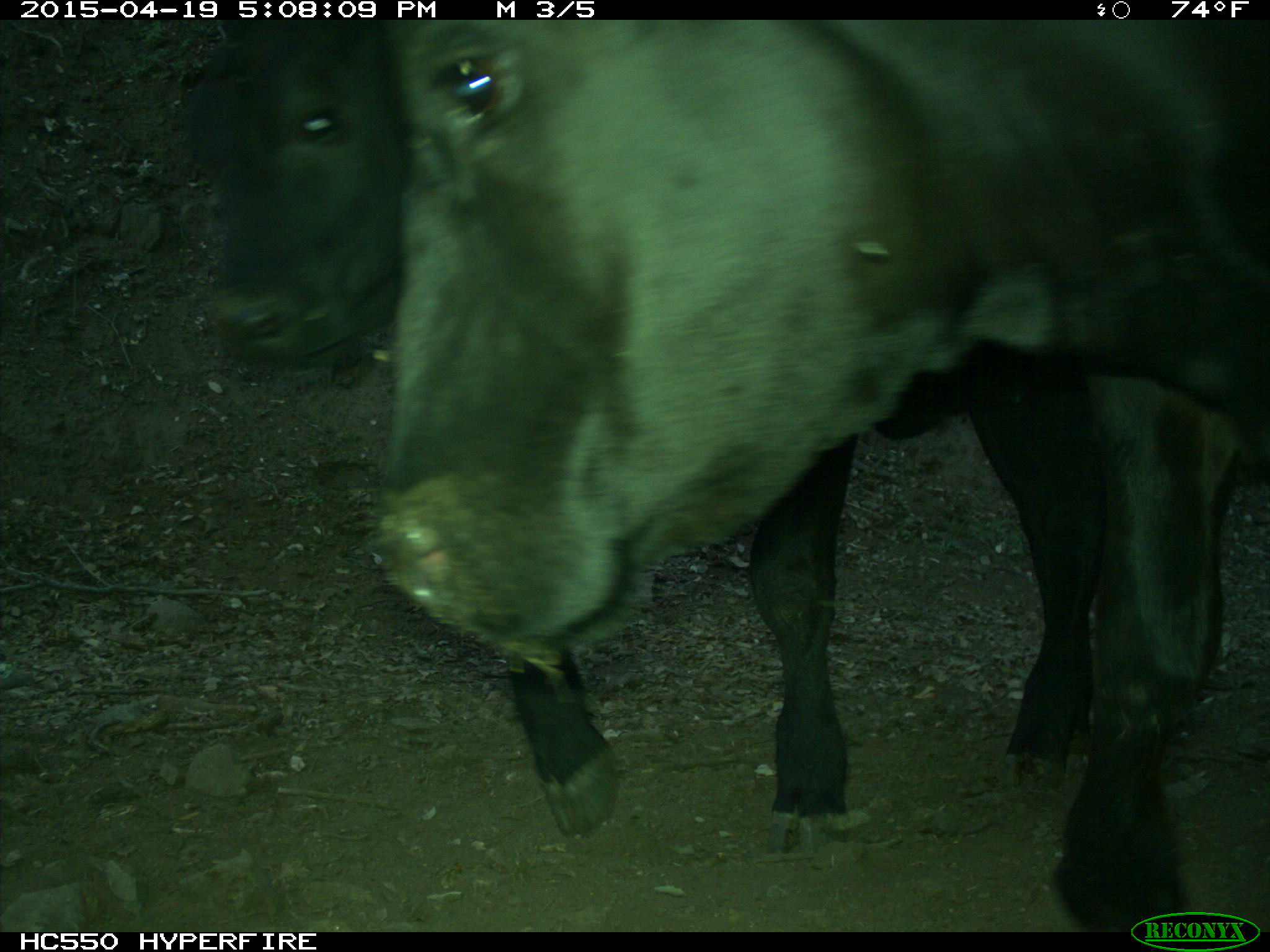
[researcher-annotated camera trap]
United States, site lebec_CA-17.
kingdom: Animalia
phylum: Chordata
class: Mammalia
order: Artiodactyla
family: Bovidae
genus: Bos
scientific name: Bos taurus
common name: domestic cow